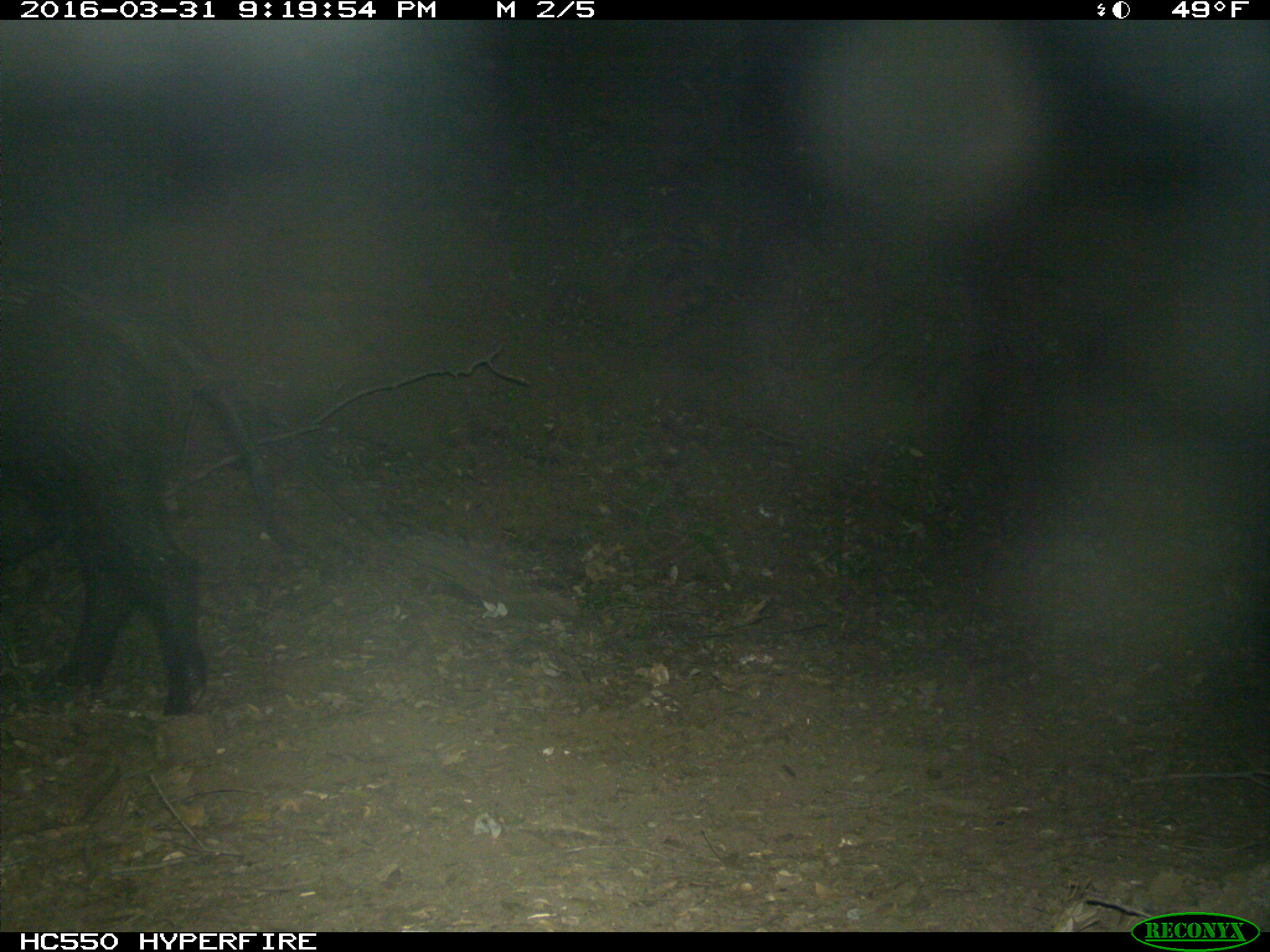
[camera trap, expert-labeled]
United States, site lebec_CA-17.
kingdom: Animalia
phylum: Chordata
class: Mammalia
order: Artiodactyla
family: Suidae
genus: Sus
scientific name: Sus scrofa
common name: wild boar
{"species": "Sus scrofa (wild boar)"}